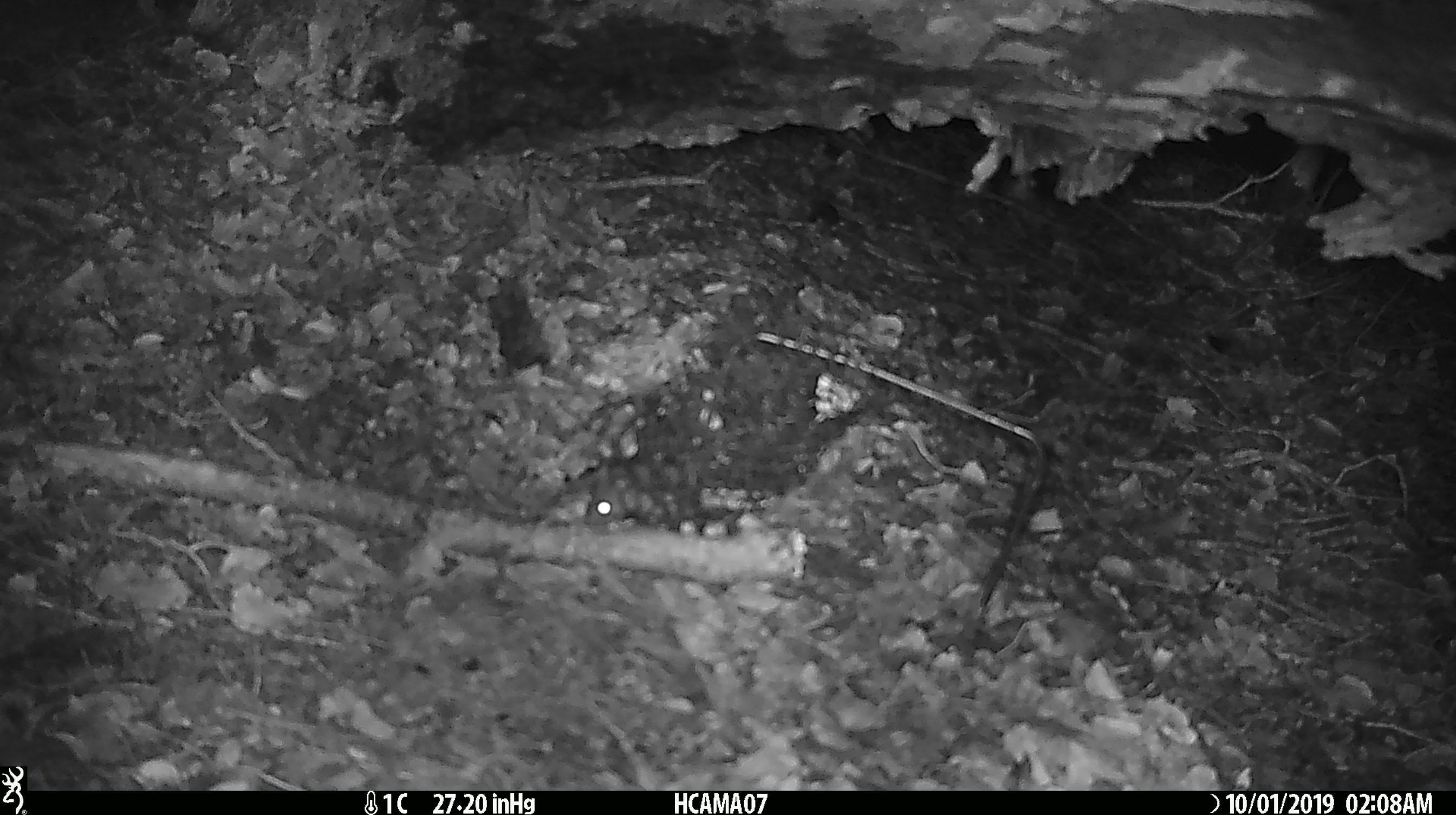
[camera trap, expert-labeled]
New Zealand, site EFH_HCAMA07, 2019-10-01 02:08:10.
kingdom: Animalia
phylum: Chordata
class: Mammalia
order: Rodentia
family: Muridae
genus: Mus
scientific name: Mus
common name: mouse